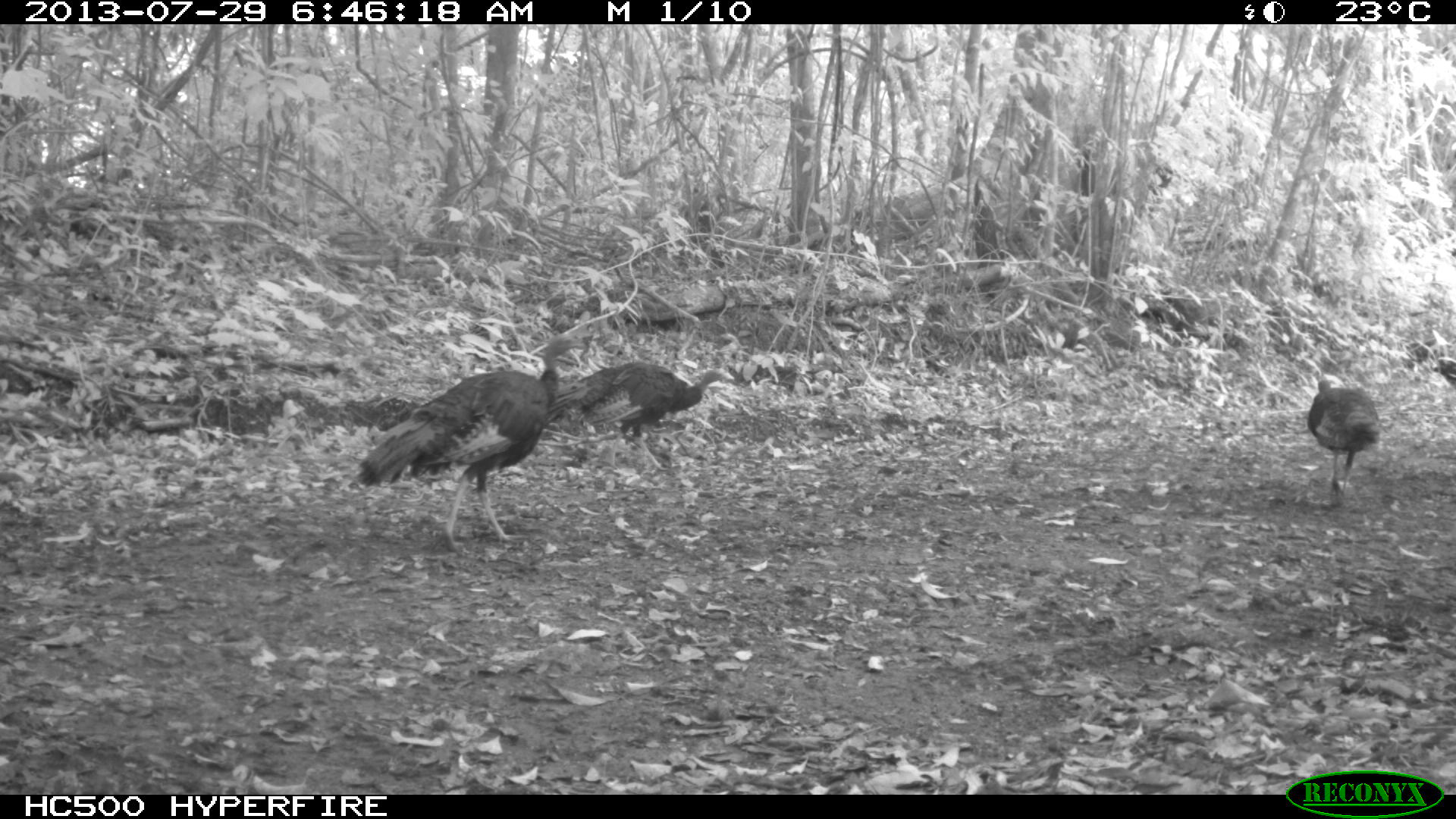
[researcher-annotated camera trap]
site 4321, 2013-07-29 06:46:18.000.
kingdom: Animalia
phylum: Chordata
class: Aves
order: Galliformes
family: Phasianidae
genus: Meleagris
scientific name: Meleagris ocellata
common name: ocellated turkey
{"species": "Meleagris ocellata (ocellated turkey)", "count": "3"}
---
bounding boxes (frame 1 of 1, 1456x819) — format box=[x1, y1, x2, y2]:
meleagris ocellata: box=[355, 331, 587, 553]; box=[546, 360, 735, 472]; box=[1305, 378, 1382, 500]; box=[1431, 357, 1456, 392]